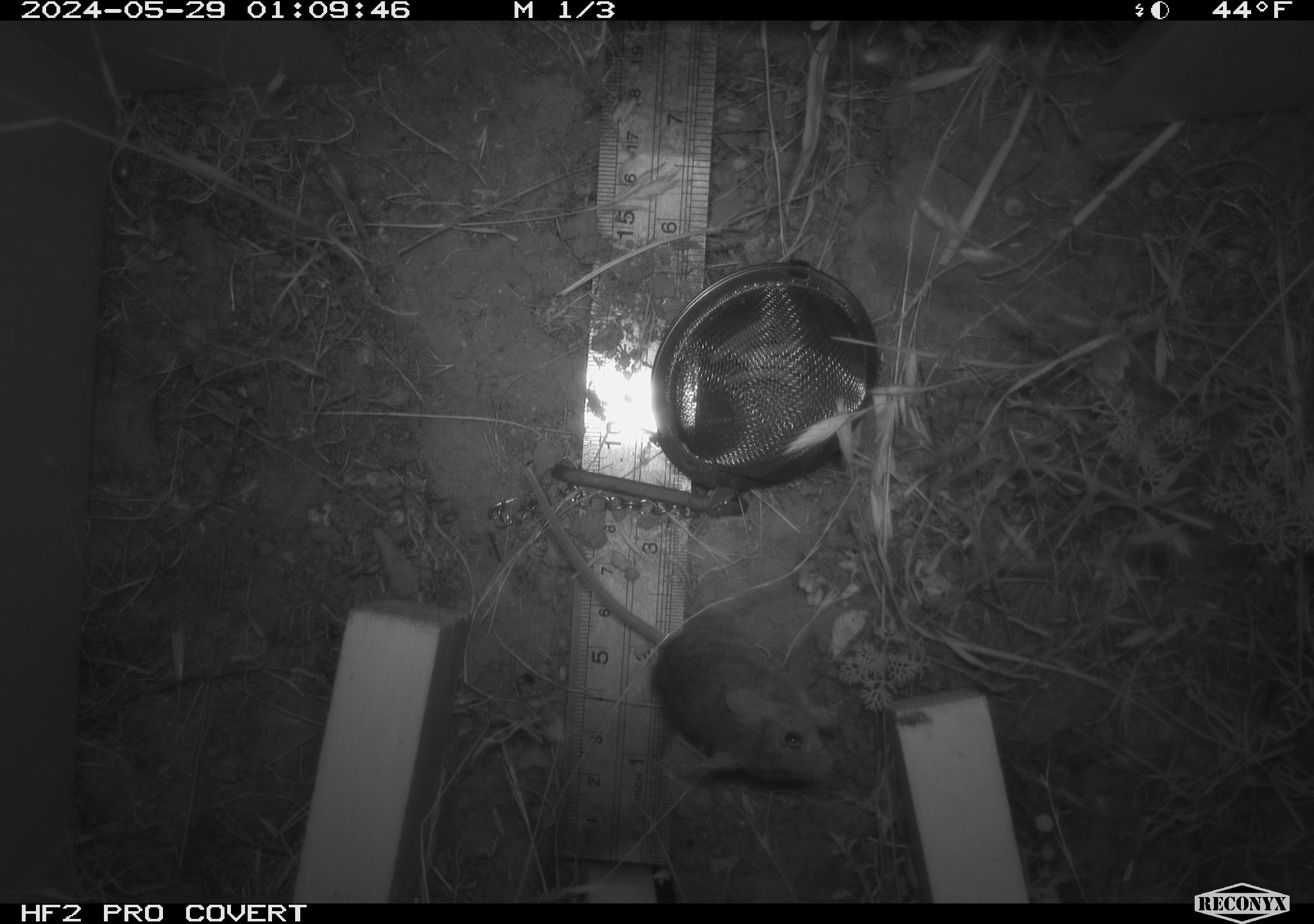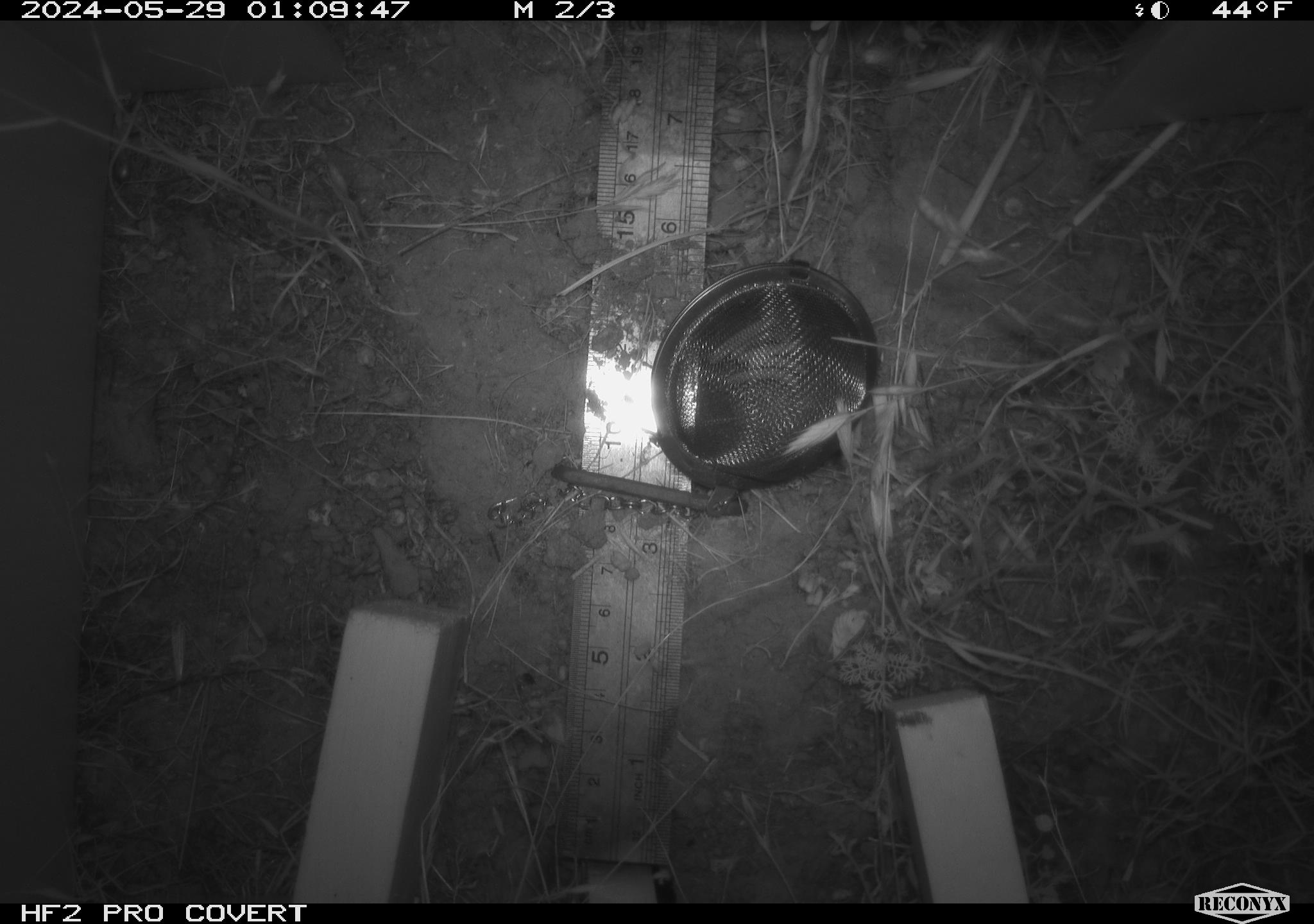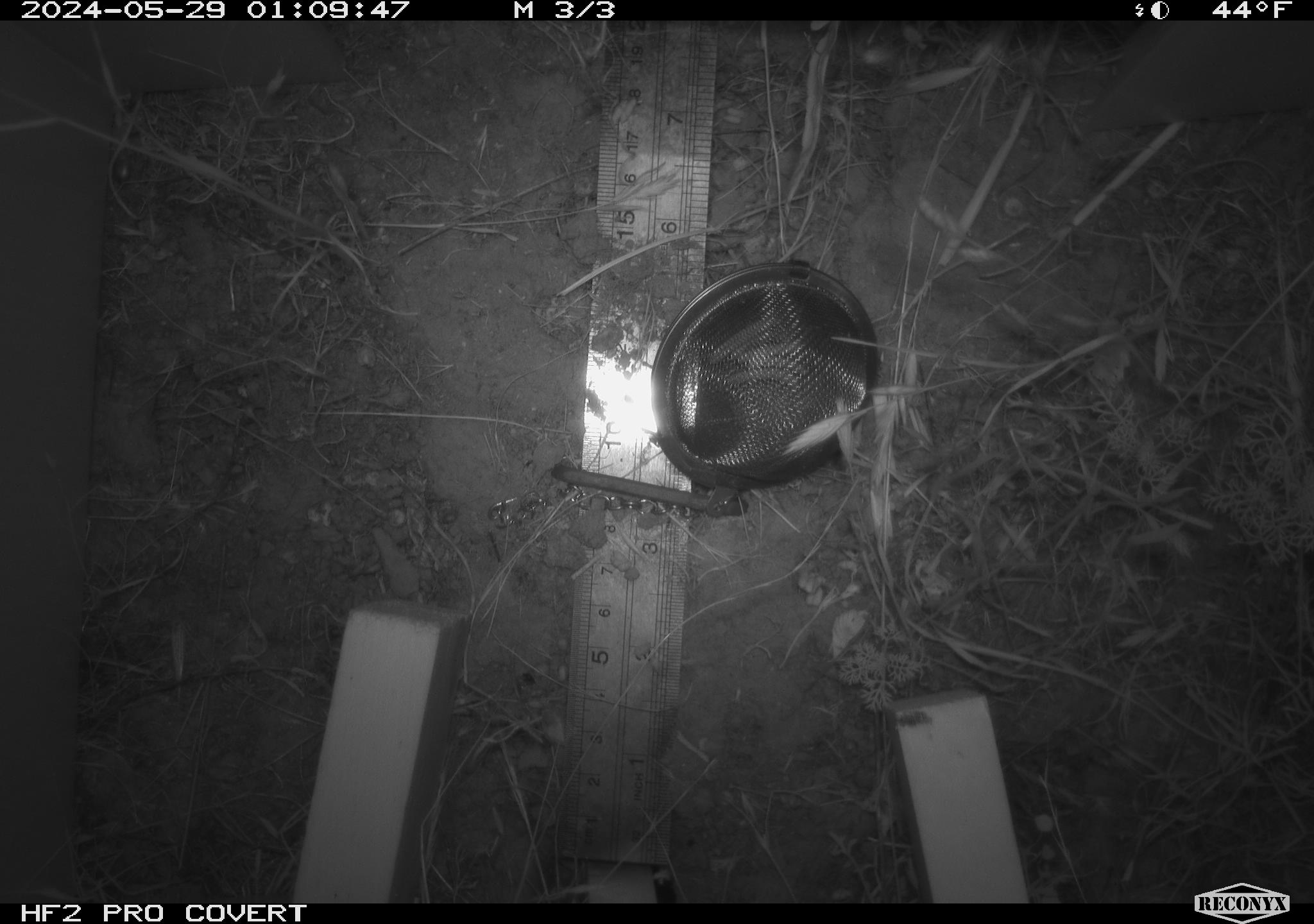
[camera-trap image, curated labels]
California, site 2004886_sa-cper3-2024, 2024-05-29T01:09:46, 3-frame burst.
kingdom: Animalia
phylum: Chordata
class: Mammalia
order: Rodentia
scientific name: Rodentia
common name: rodent